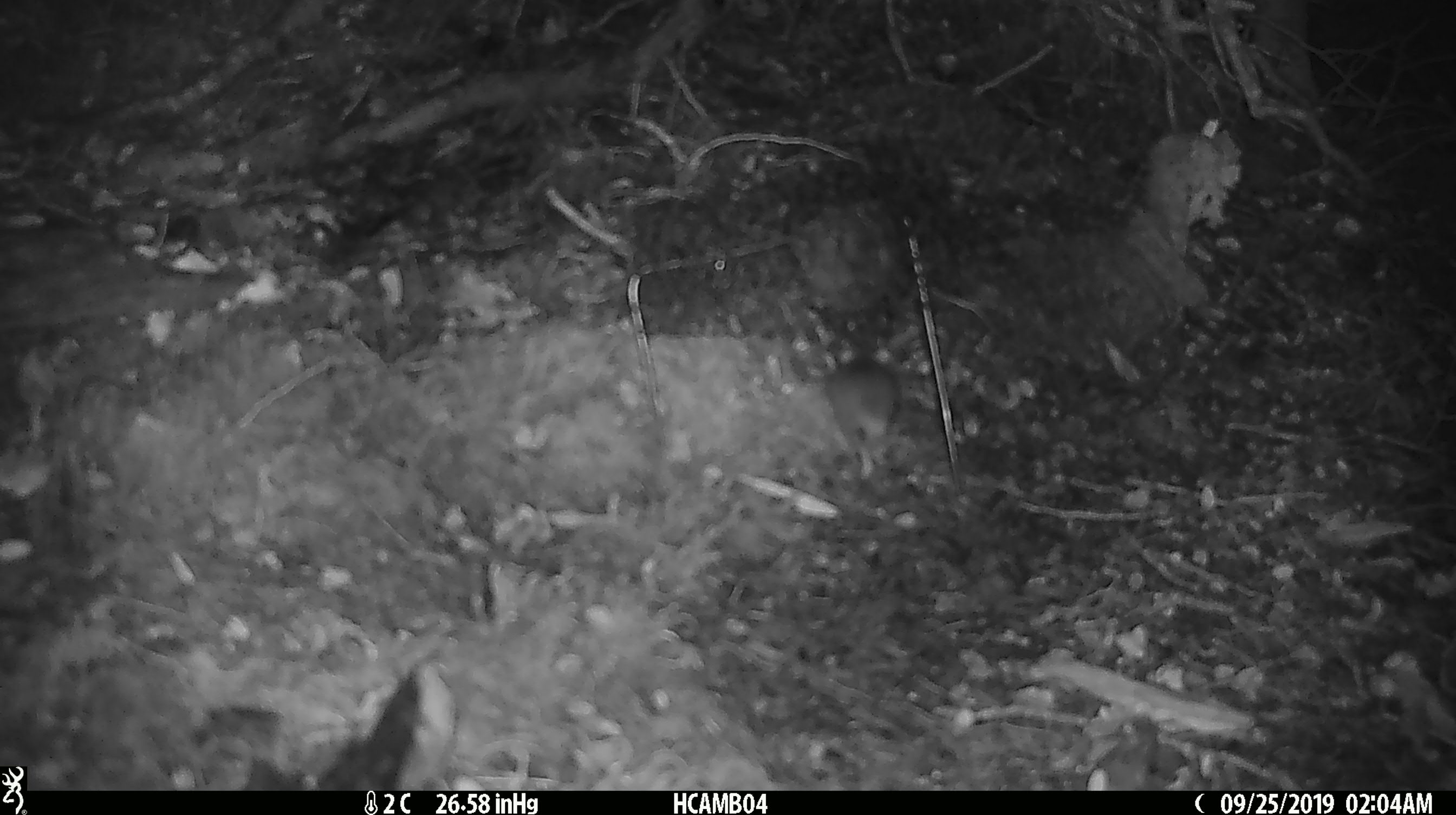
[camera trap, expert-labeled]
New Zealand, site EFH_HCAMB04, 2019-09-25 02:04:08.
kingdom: Animalia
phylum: Chordata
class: Mammalia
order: Rodentia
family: Muridae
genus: Mus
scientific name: Mus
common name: mouse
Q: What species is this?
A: Mouse (Mus).